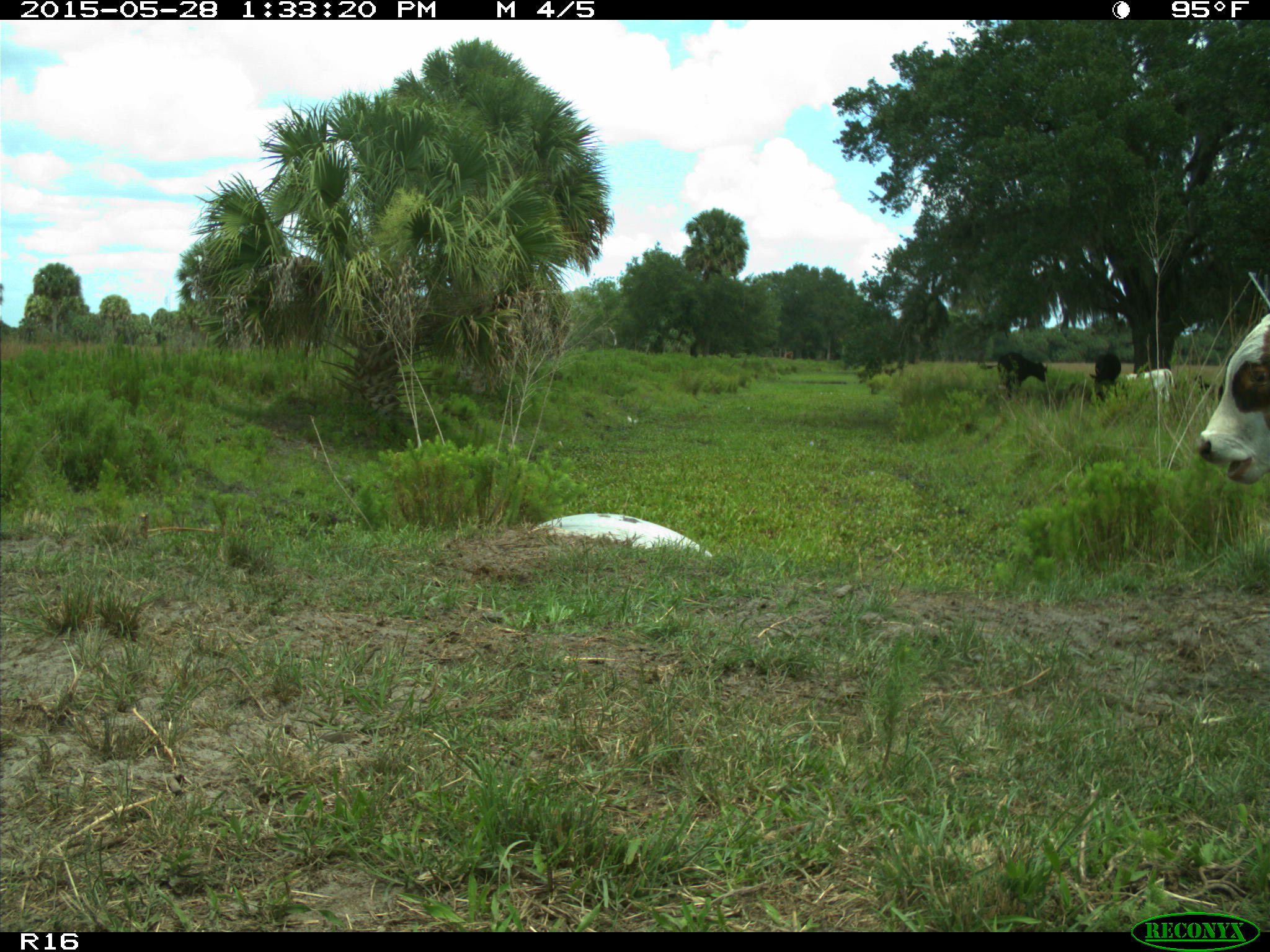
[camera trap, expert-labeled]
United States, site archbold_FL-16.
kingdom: Animalia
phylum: Chordata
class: Mammalia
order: Artiodactyla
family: Bovidae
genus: Bos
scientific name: Bos taurus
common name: domestic cow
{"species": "Bos taurus (domestic cow)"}